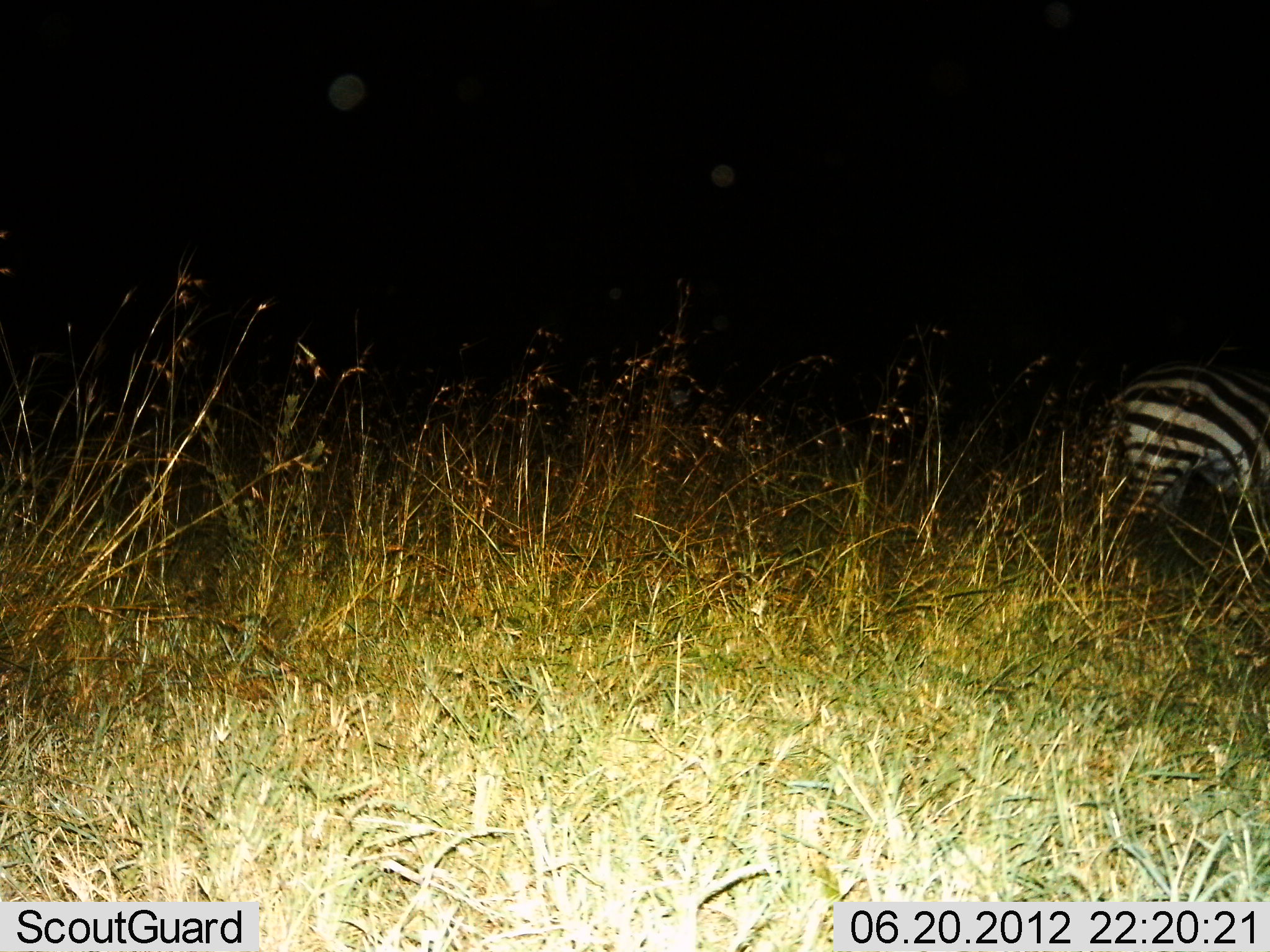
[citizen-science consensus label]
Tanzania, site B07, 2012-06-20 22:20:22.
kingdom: Animalia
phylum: Chordata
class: Mammalia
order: Perissodactyla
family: Equidae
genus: Equus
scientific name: Equus quagga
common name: plains zebra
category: zebra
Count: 1.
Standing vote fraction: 70%.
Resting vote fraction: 0%.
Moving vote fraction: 20%.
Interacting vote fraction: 0%.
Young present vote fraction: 0%.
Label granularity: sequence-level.